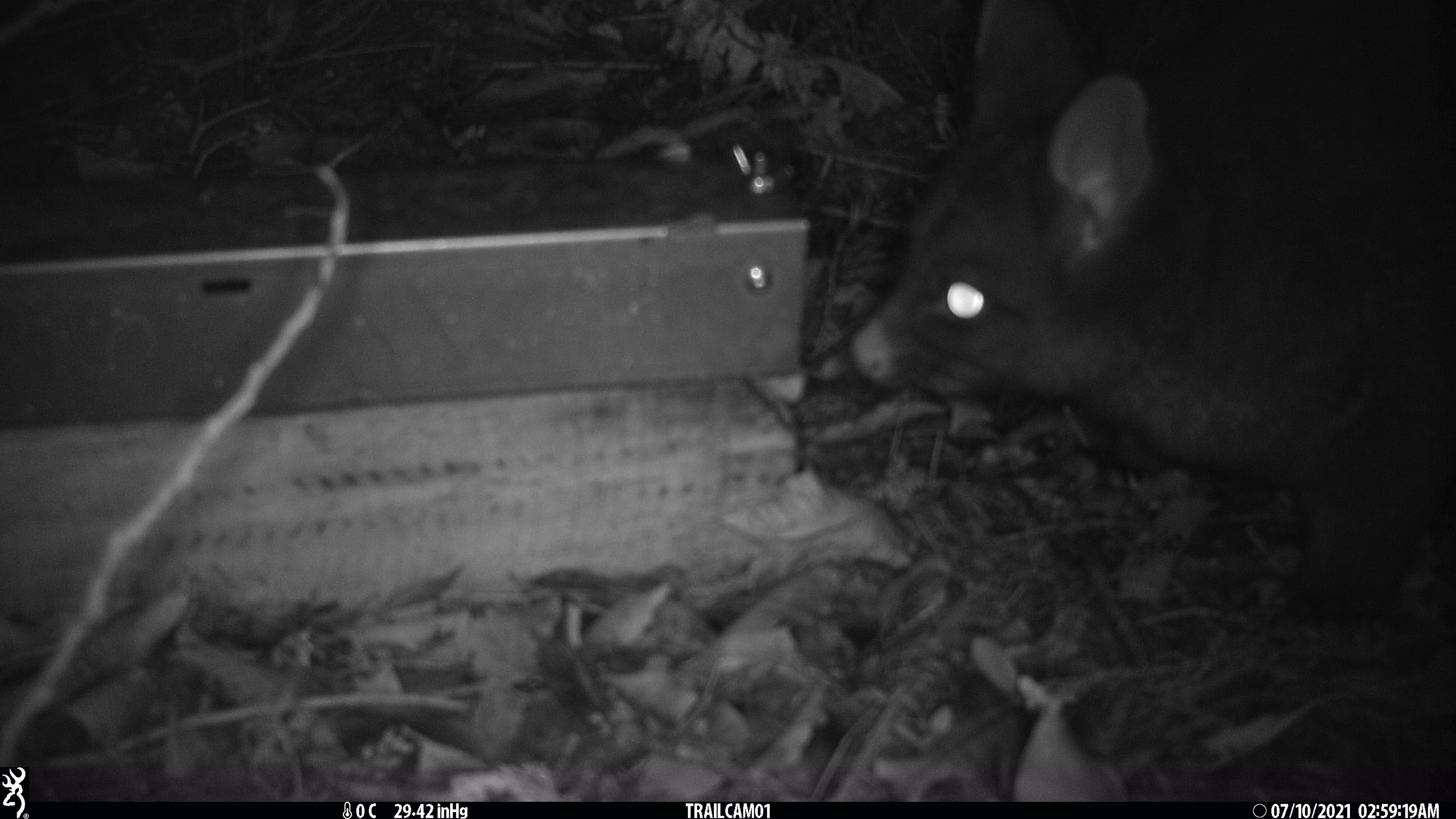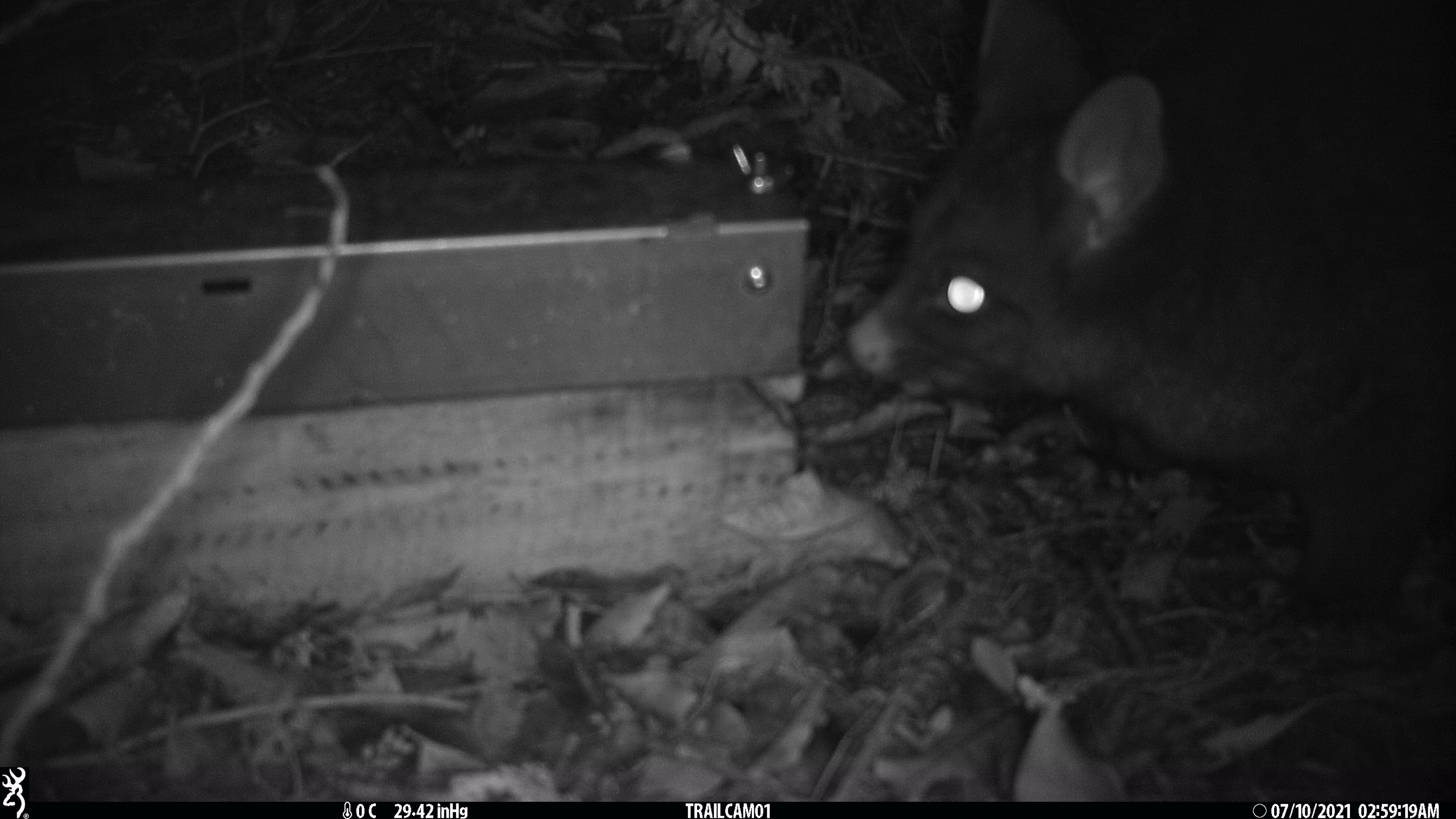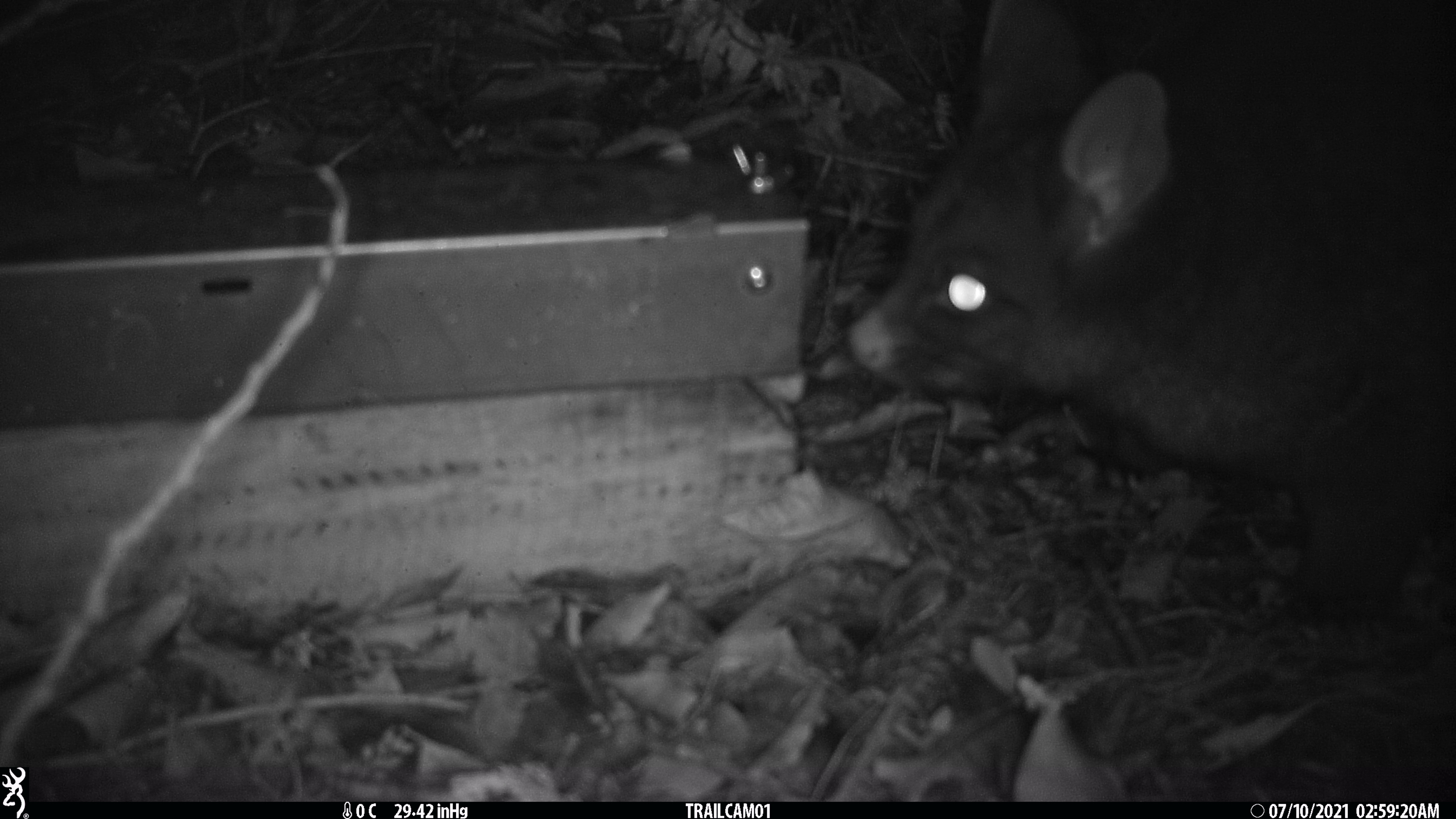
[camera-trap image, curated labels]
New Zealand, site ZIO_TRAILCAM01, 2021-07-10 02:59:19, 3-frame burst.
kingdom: Animalia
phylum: Chordata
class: Mammalia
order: Diprotodontia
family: Phalangeridae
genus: Trichosurus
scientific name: Trichosurus vulpecula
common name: common brushtail possum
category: possum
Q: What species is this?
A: Possum (common brushtail possum) (Trichosurus vulpecula).